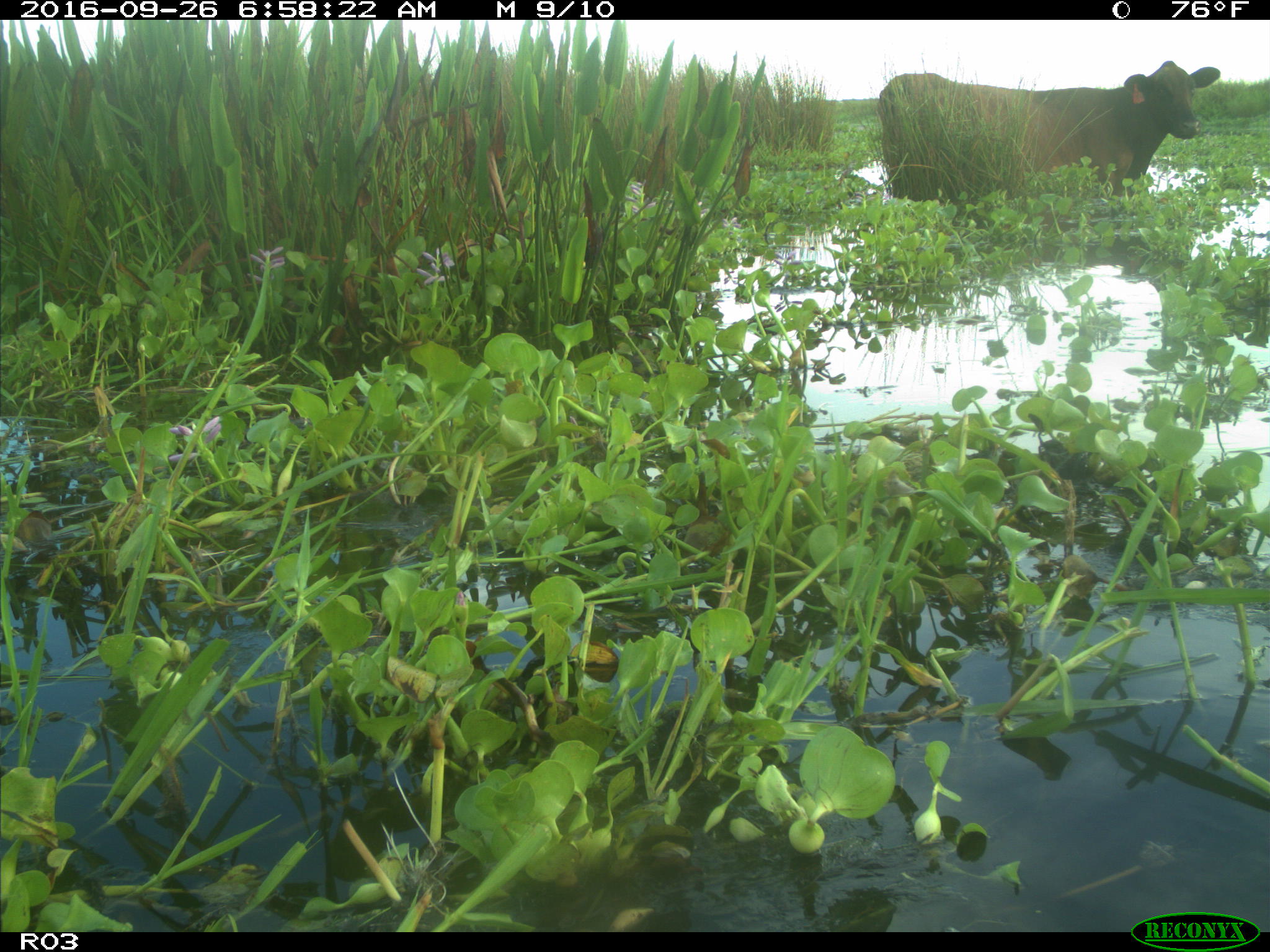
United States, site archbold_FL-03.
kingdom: Animalia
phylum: Chordata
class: Mammalia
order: Artiodactyla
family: Bovidae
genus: Bos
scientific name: Bos taurus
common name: domestic cow